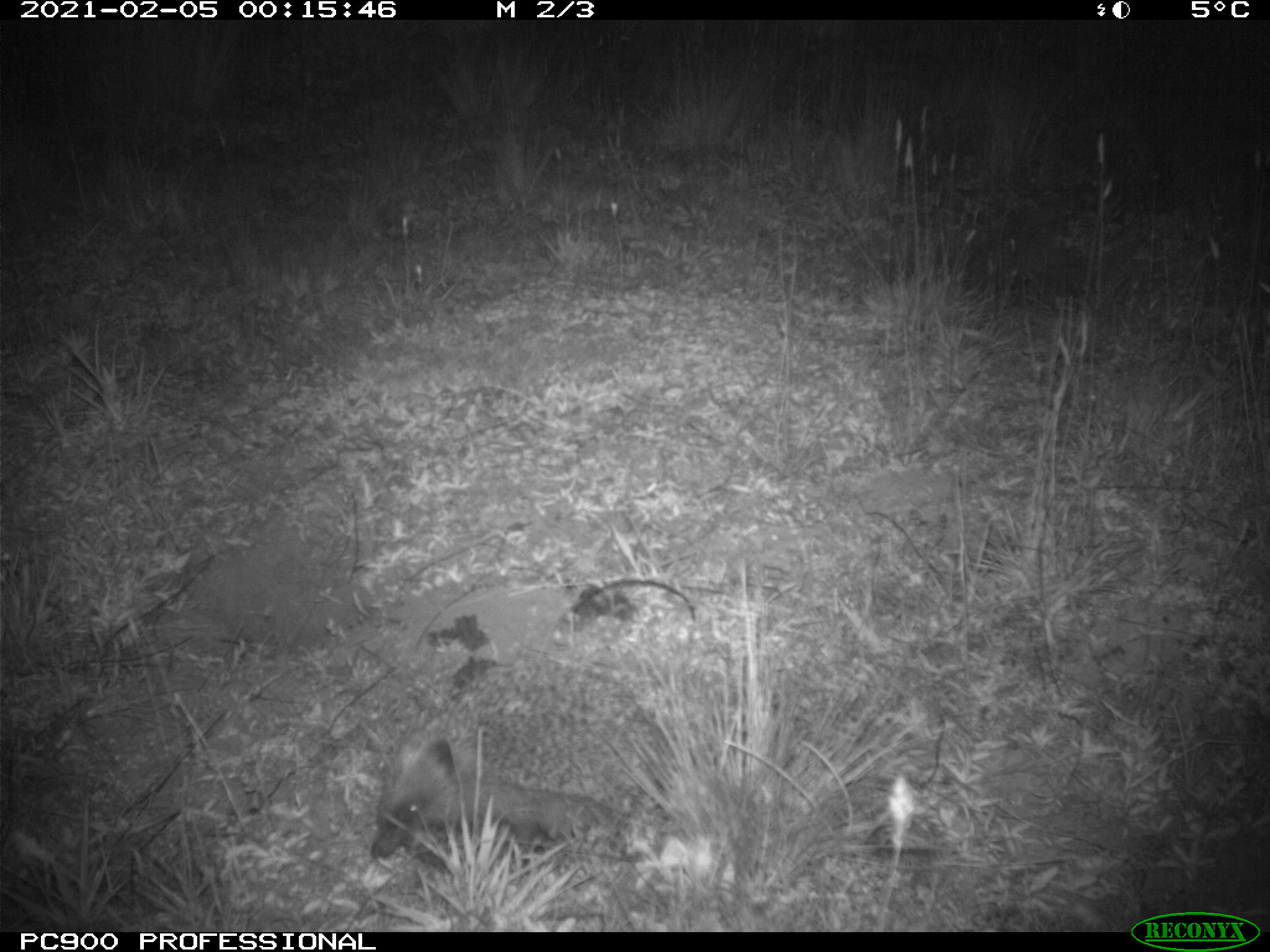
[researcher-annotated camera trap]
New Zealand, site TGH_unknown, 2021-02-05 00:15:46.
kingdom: Animalia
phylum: Chordata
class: Mammalia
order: Eulipotyphla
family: Erinaceidae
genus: Erinaceus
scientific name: Erinaceus europaeus europaeus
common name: european hedgehog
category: hedgehog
Hedgehog (european hedgehog) (Erinaceus europaeus europaeus).